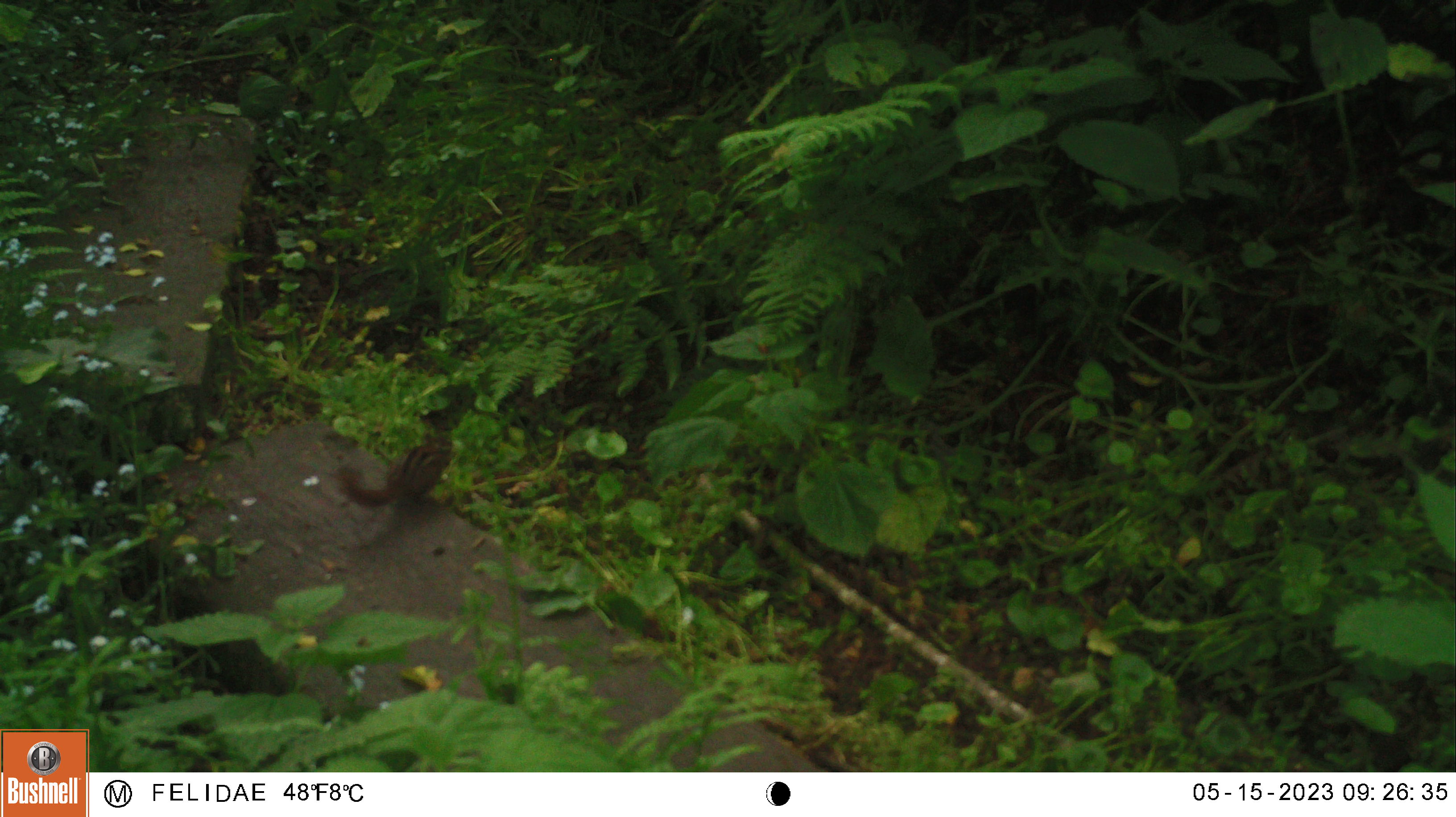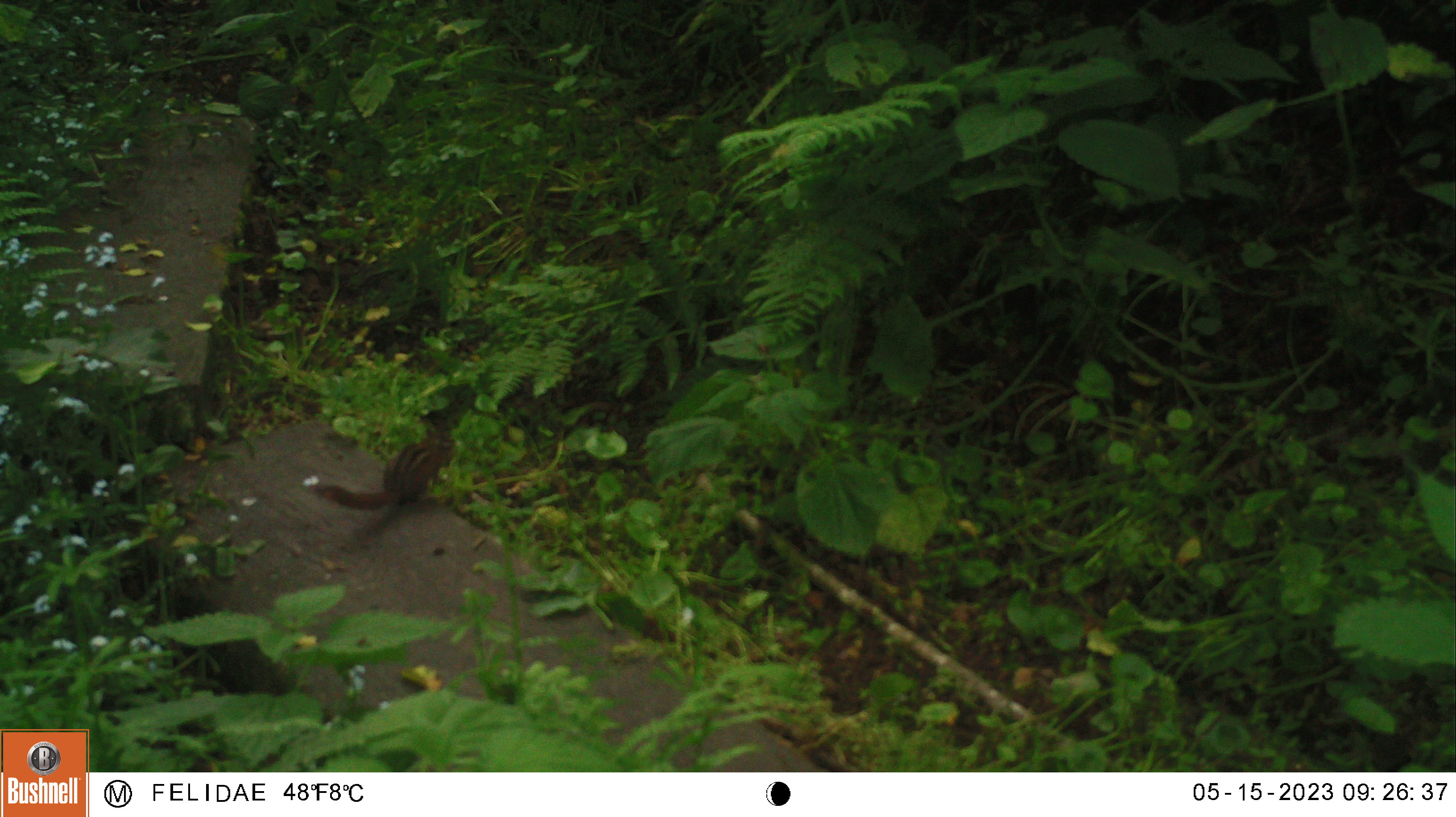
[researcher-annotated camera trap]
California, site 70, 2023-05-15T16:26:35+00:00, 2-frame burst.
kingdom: Animalia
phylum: Chordata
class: Mammalia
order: Rodentia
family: Sciuridae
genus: Neotamias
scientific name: Neotamias merriami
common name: merriam's chipmunk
Merriam's chipmunk (Neotamias merriami).